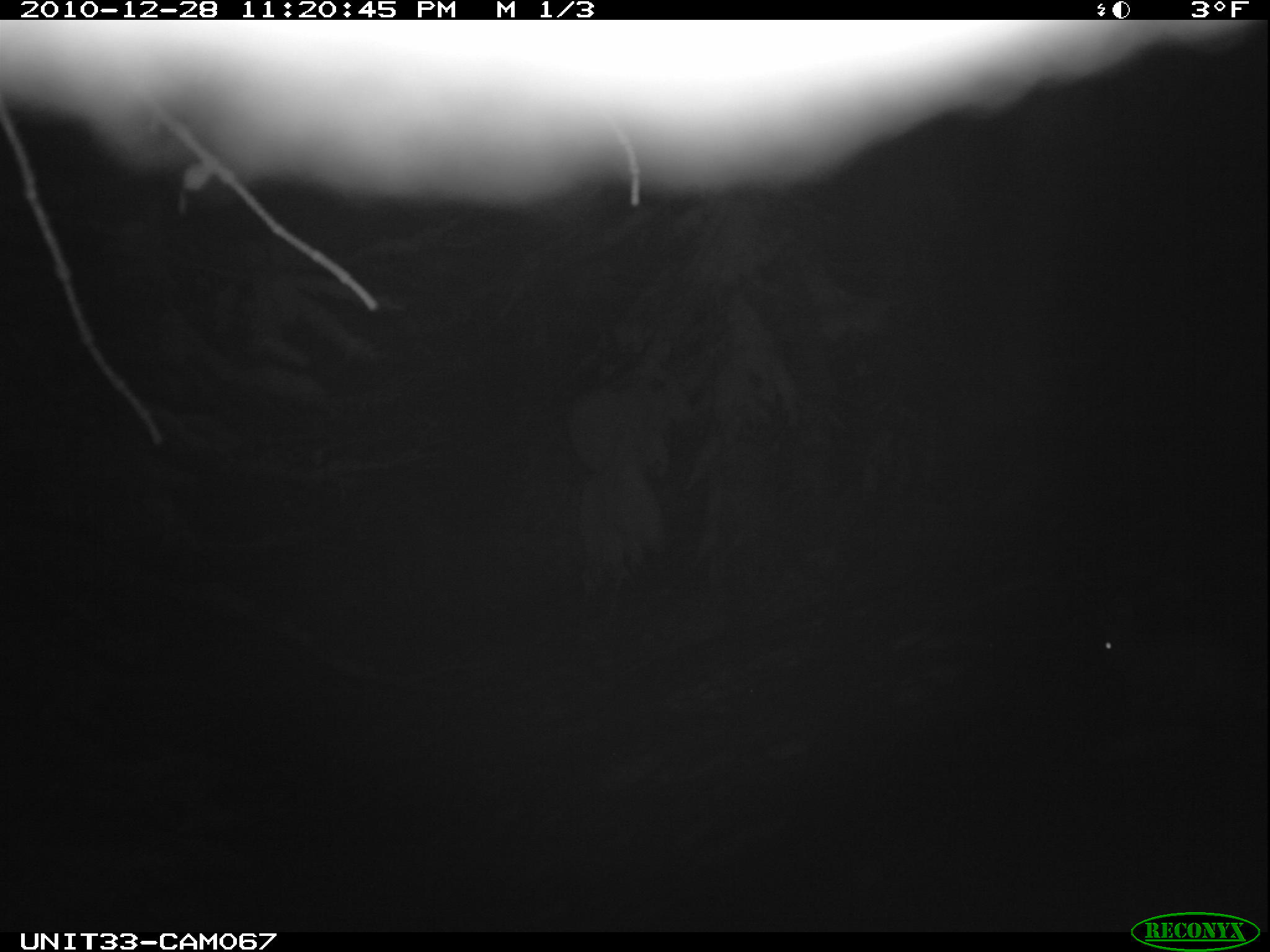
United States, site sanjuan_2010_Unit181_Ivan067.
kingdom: Animalia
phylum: Chordata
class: Mammalia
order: Lagomorpha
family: Leporidae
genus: Lepus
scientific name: Lepus americanus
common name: snowshoe hare